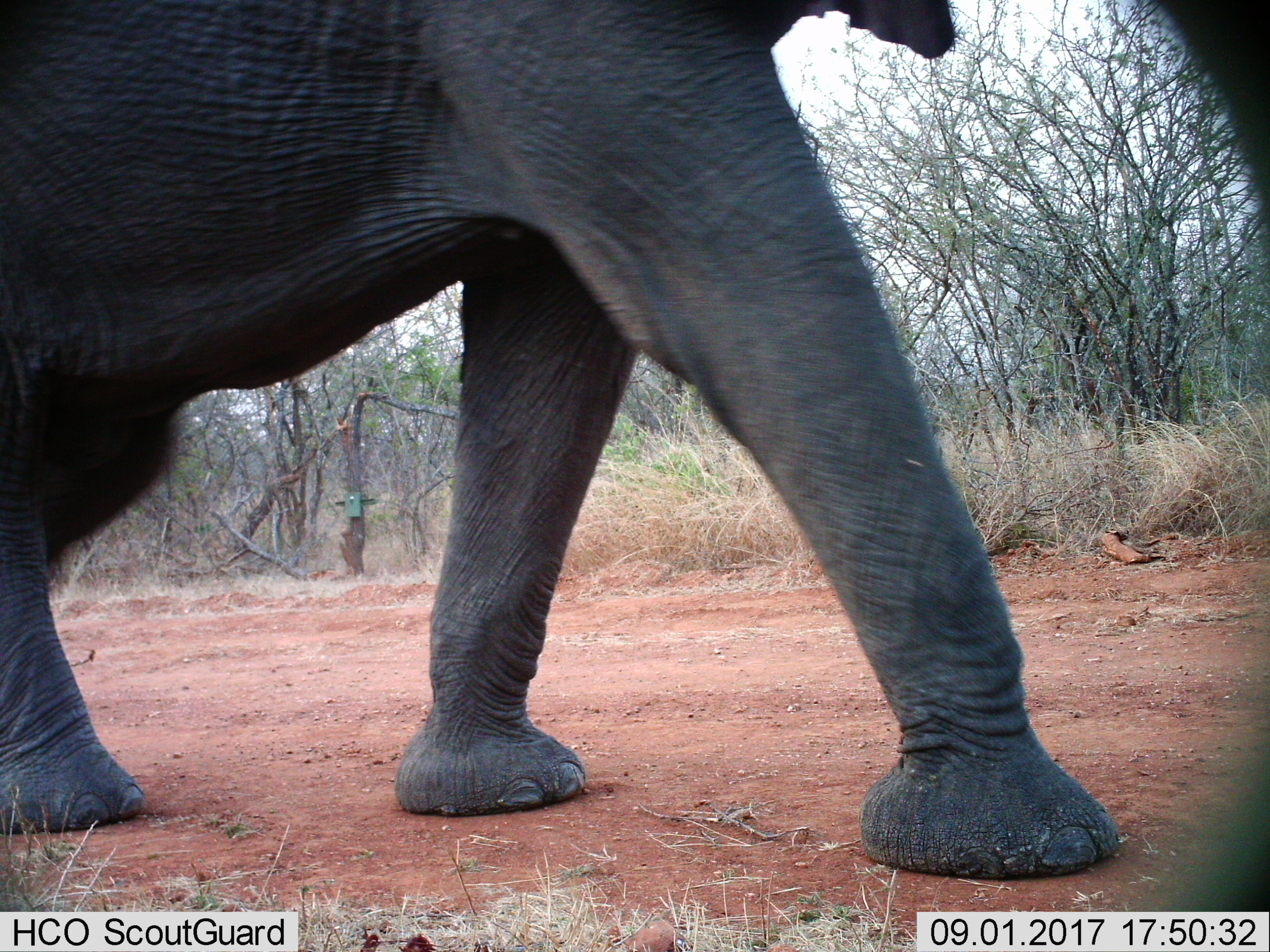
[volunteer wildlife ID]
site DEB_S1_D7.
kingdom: Animalia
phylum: Chordata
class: Mammalia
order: Proboscidea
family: Elephantidae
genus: Loxodonta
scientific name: Loxodonta africana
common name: african bush elephant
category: elephant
Elephant (african bush elephant) (Loxodonta africana), count 1. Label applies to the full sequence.